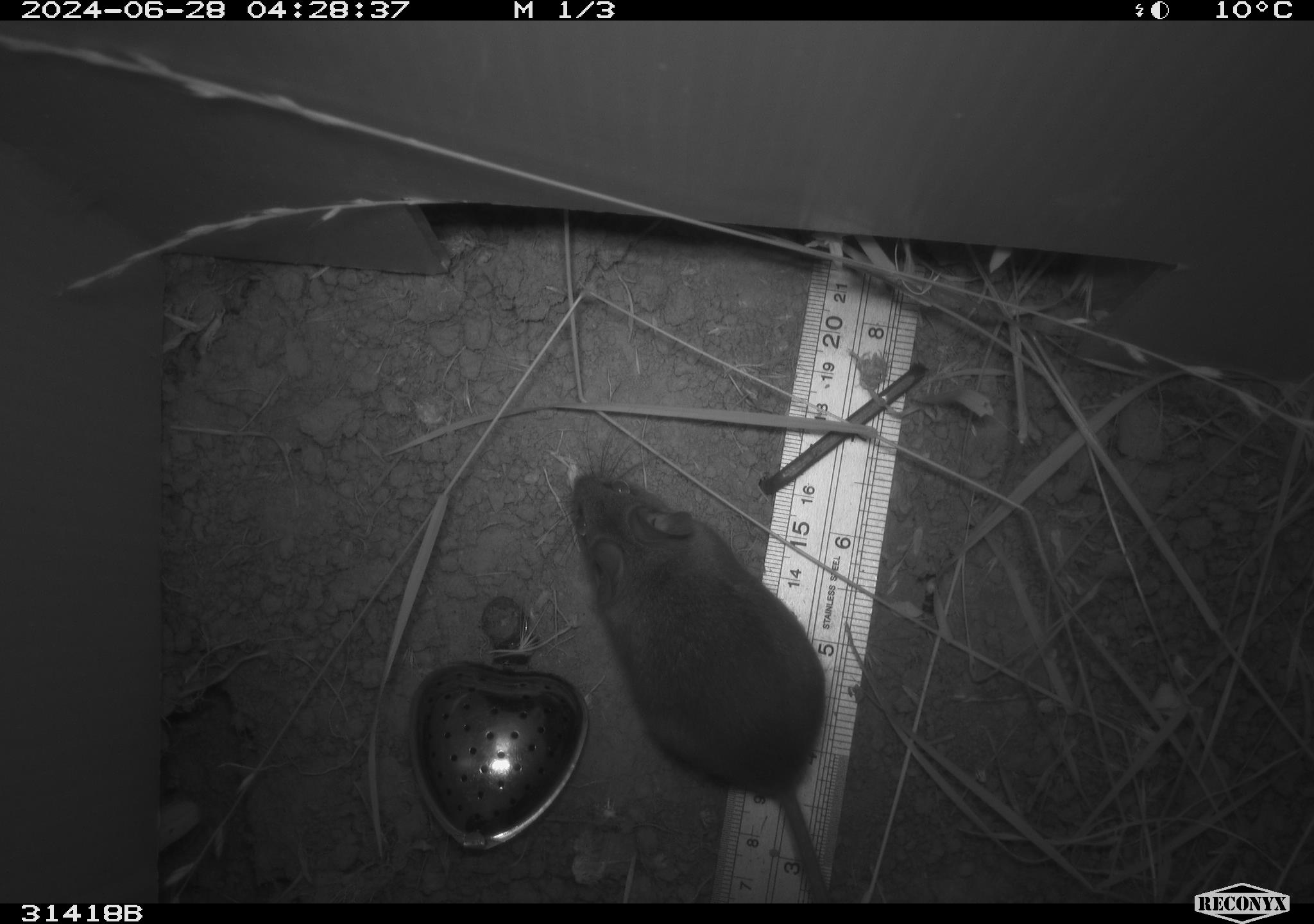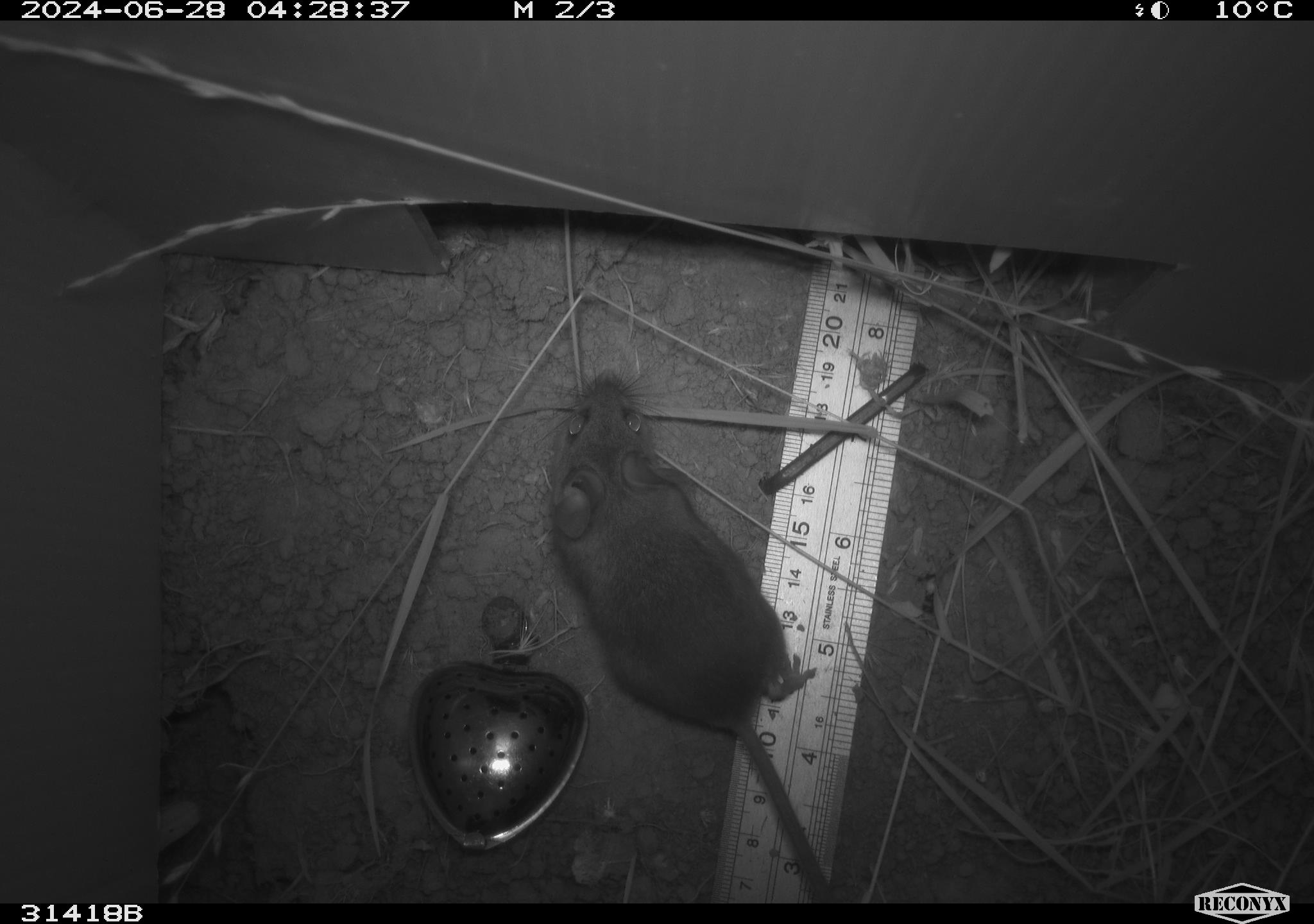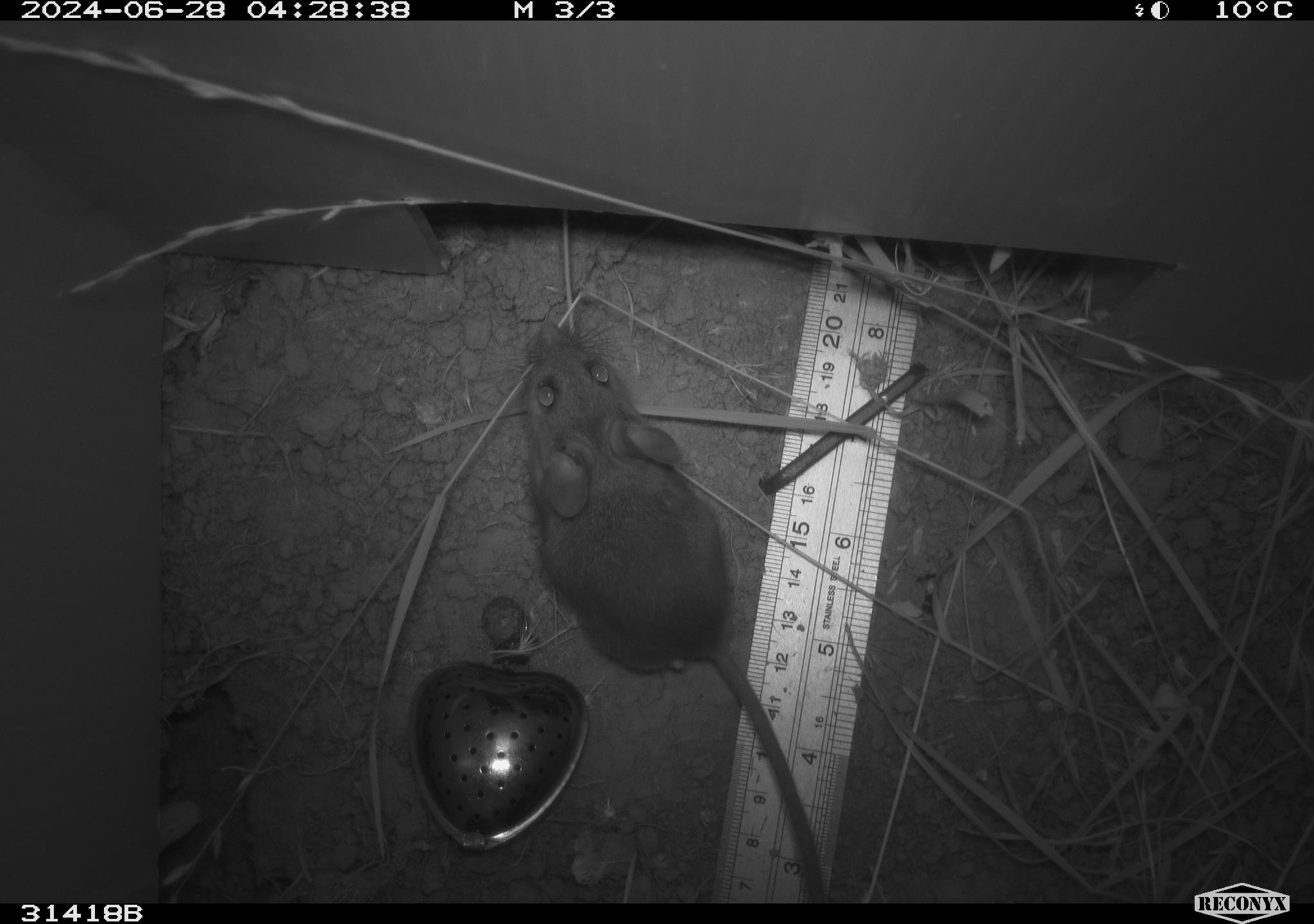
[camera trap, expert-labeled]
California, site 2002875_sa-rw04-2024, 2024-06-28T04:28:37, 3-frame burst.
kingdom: Animalia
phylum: Chordata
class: Mammalia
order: Rodentia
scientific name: Rodentia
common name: rodent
Rodent (Rodentia).